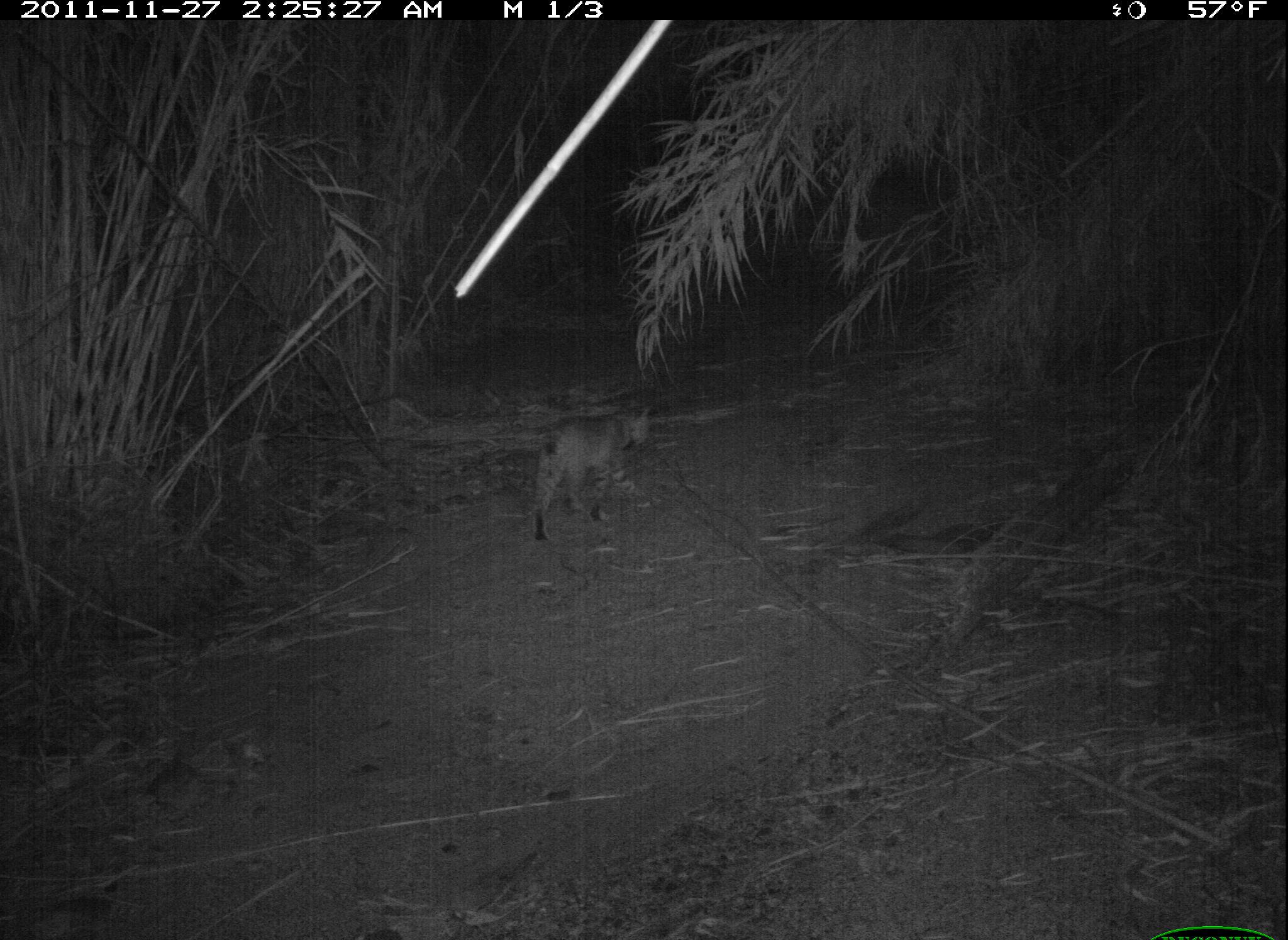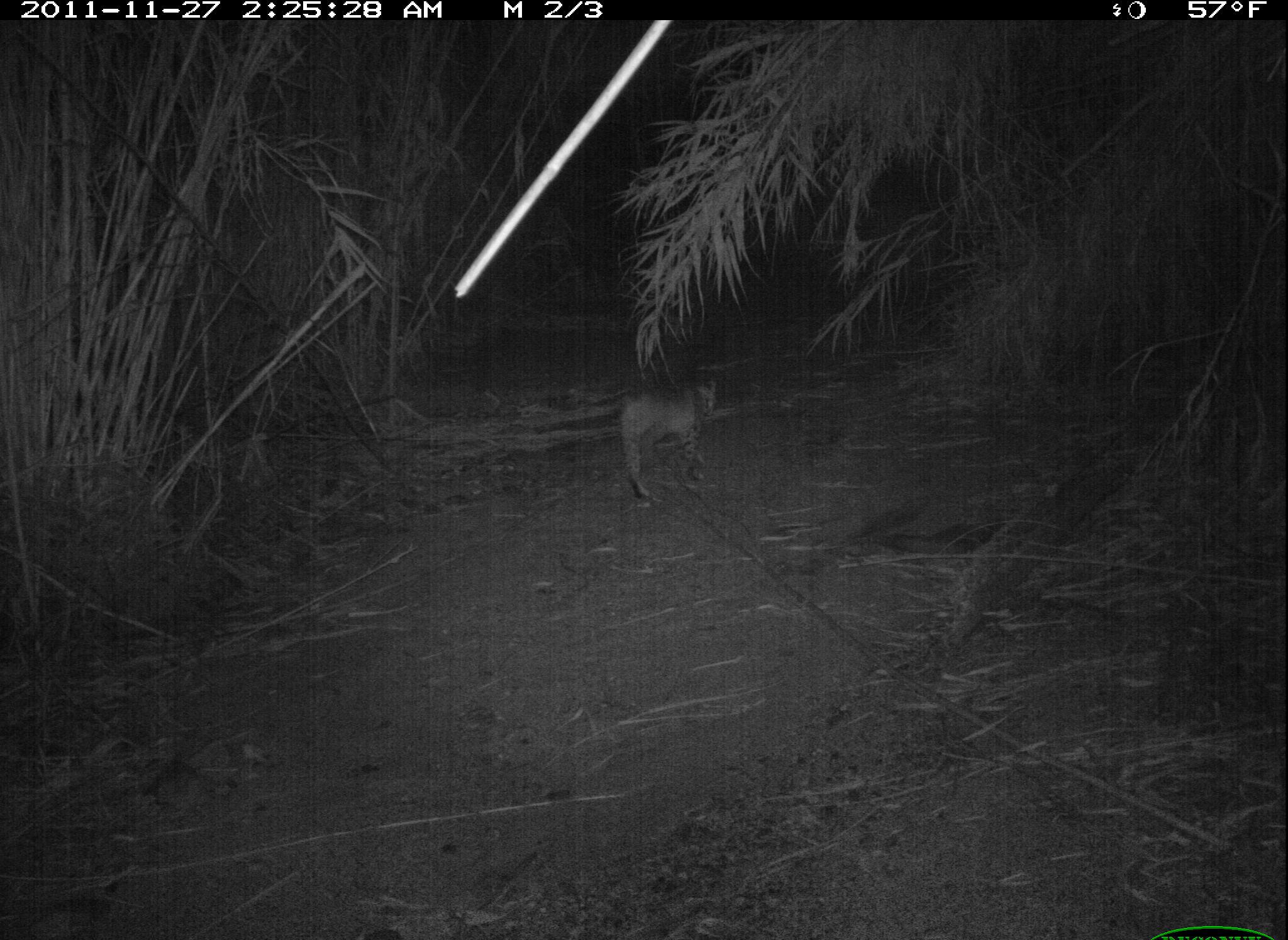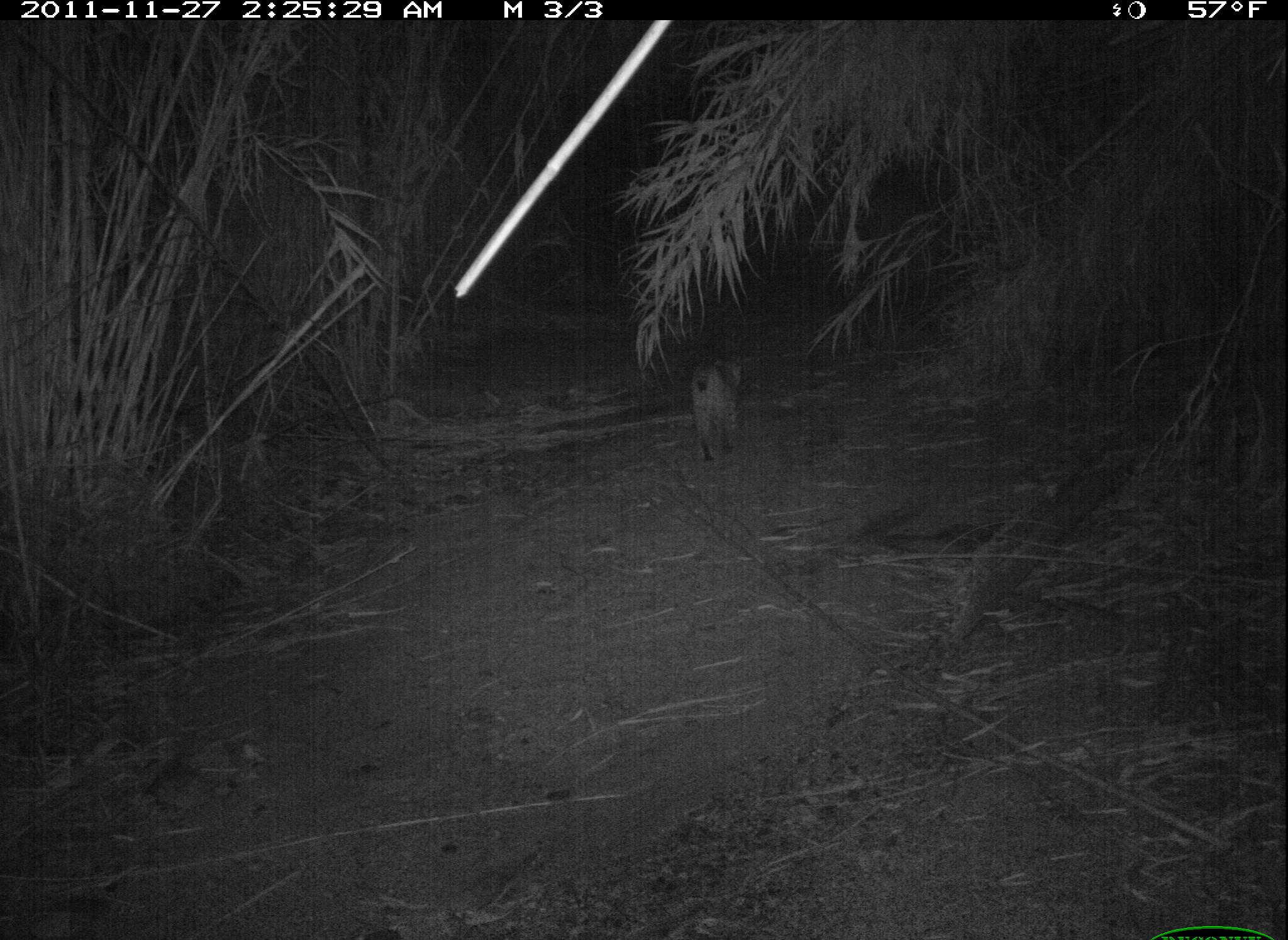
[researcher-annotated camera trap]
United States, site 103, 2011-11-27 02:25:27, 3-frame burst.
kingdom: Animalia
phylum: Chordata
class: Mammalia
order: Carnivora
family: Felidae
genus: Lynx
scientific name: Lynx rufus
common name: bobcat